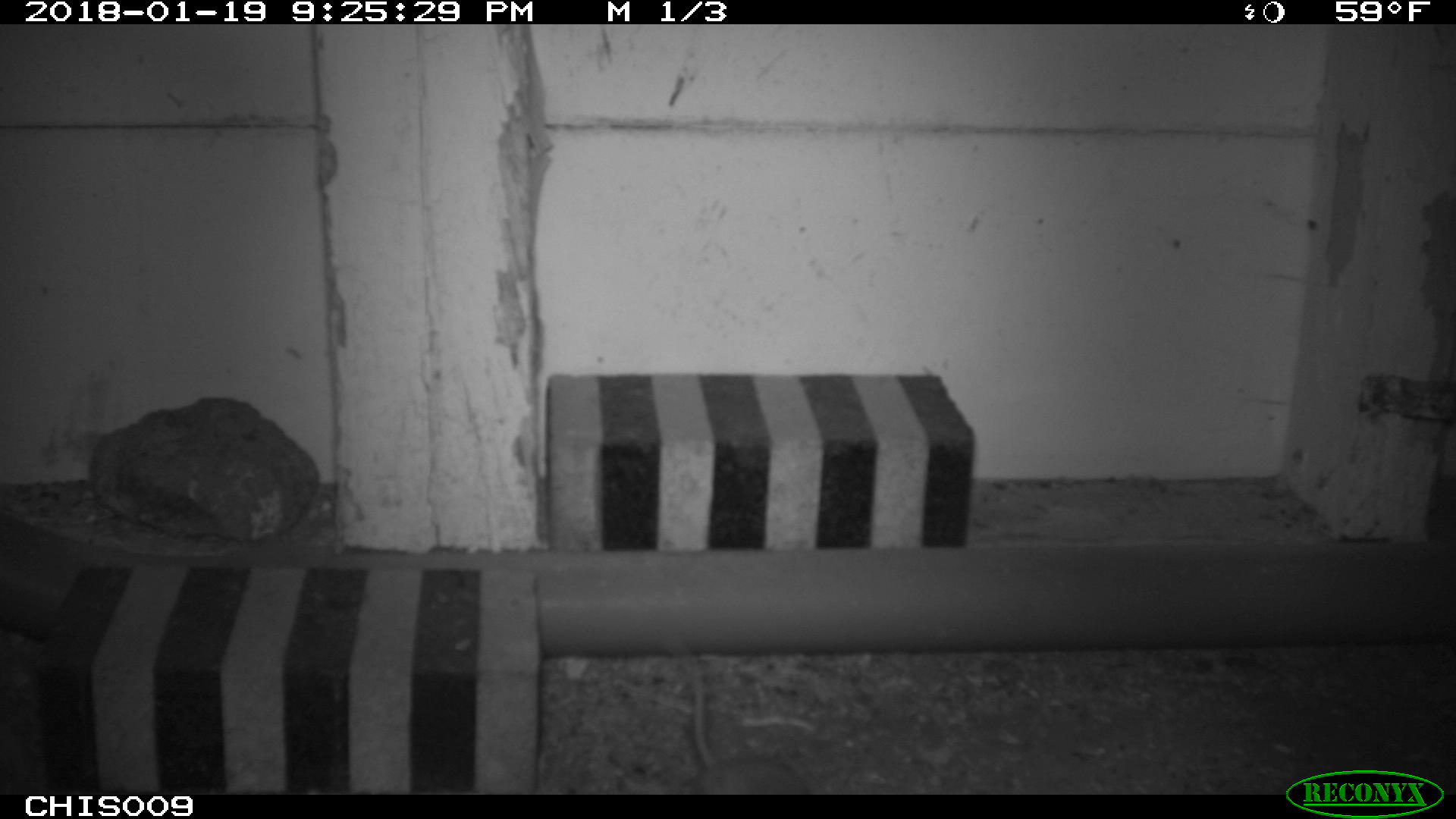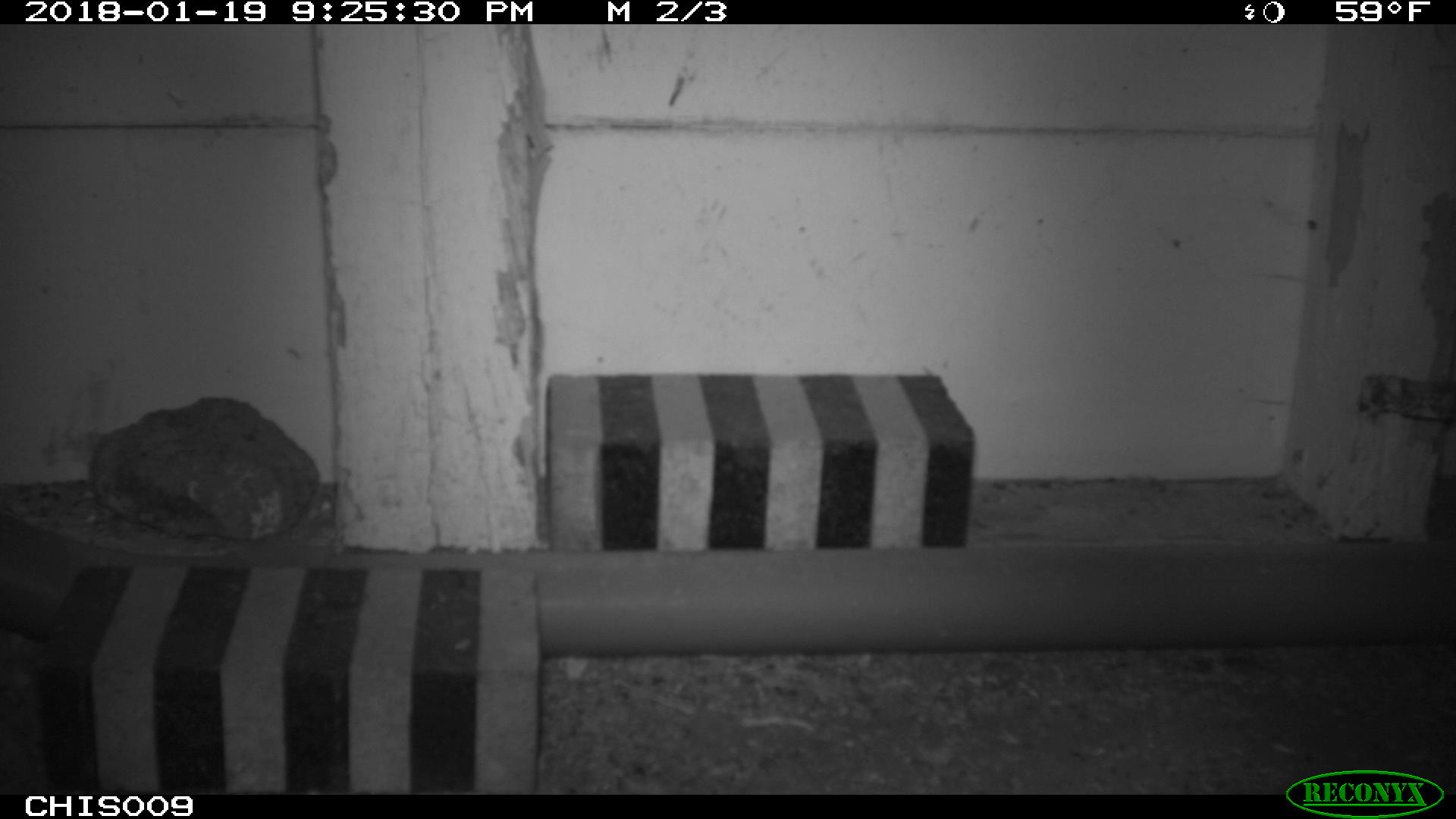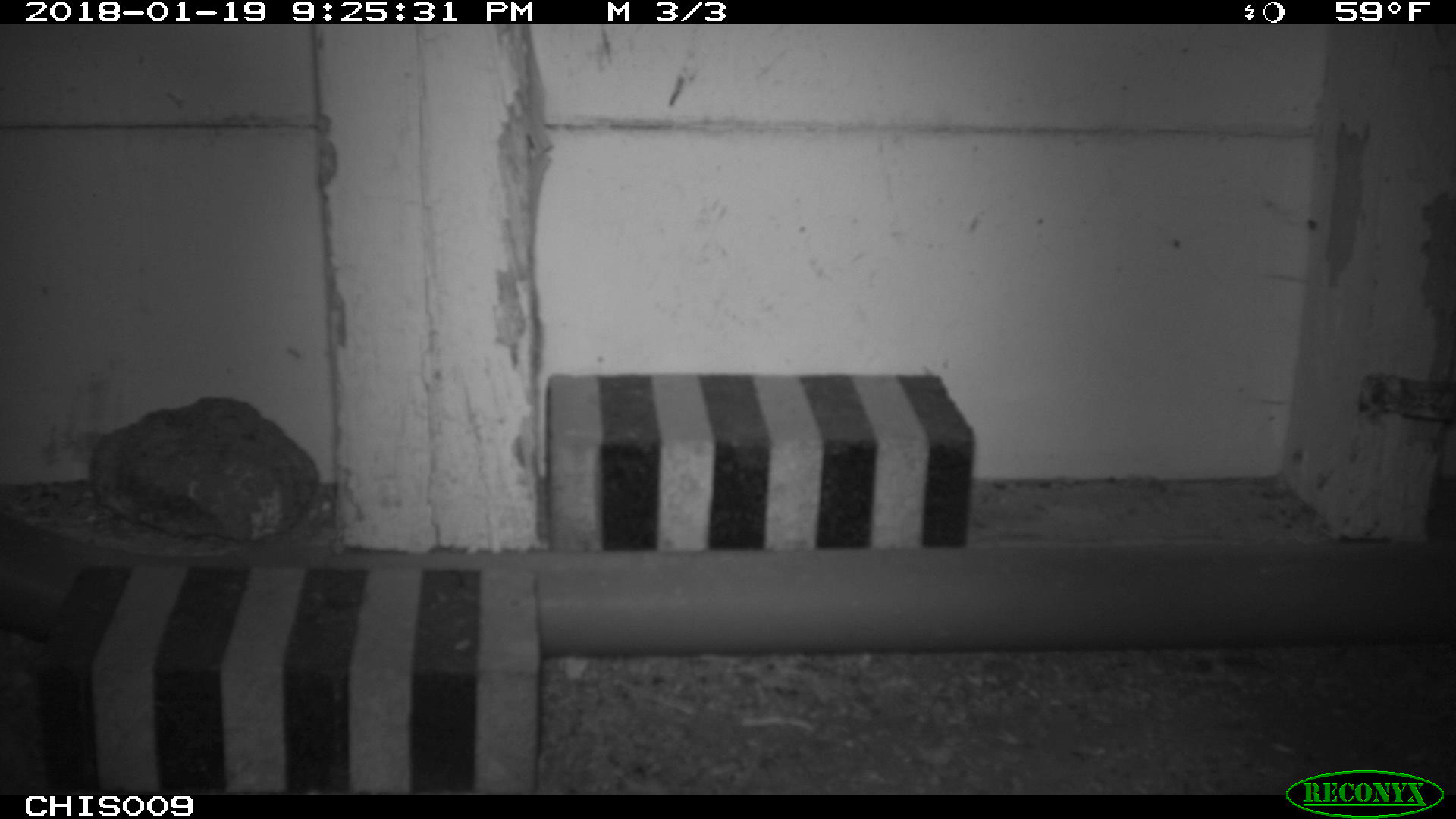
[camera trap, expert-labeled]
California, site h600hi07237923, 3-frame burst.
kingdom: Animalia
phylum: Chordata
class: Mammalia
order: Rodentia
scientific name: Rodentia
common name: rodent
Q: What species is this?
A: Rodent (Rodentia).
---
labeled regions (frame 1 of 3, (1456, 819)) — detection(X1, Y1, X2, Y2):
rodent: detection(682, 655, 810, 794)